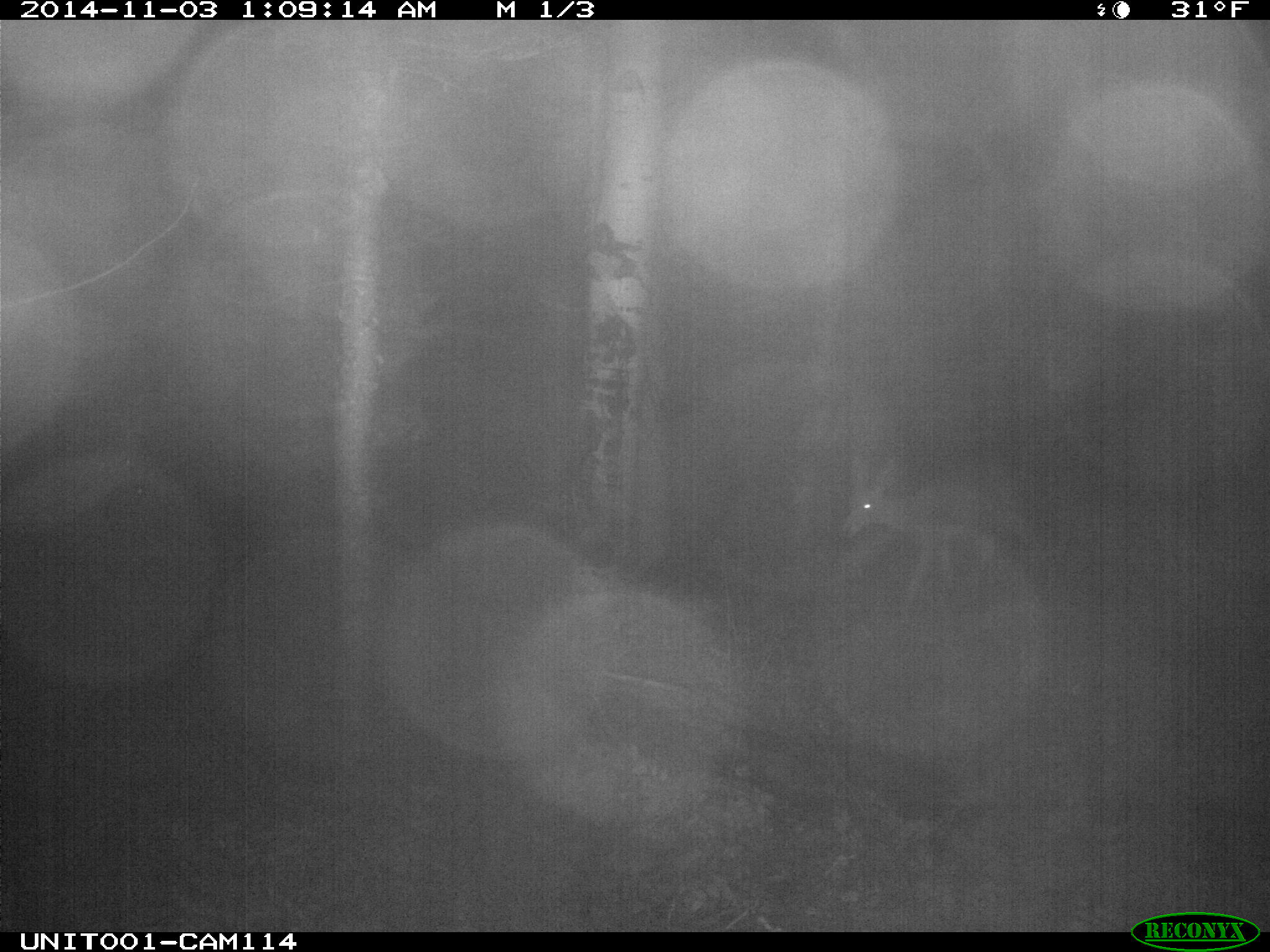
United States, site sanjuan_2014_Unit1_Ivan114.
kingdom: Animalia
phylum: Chordata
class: Mammalia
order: Artiodactyla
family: Cervidae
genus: Odocoileus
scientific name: Odocoileus hemionus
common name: mule deer